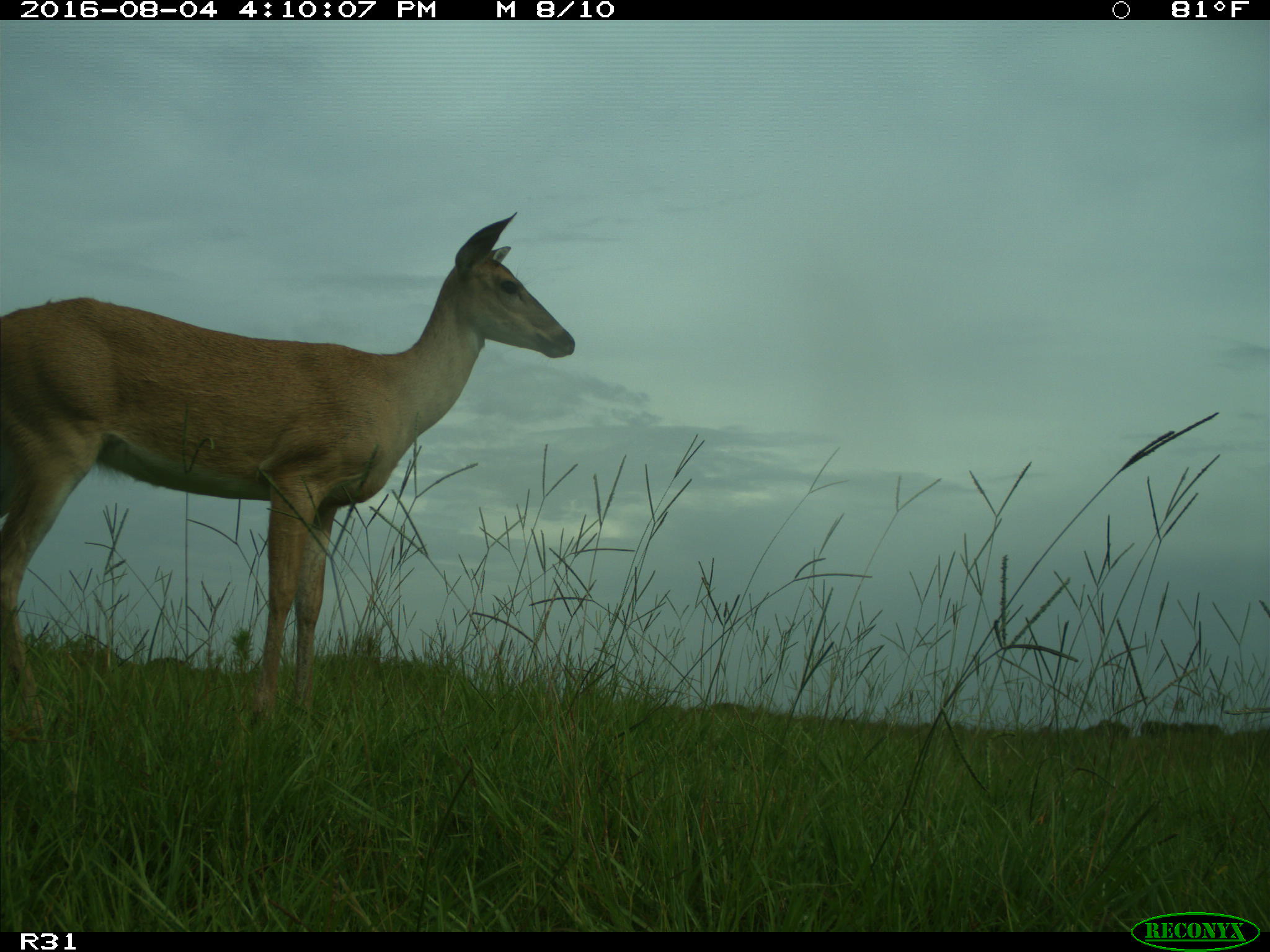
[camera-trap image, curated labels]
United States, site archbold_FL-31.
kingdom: Animalia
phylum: Chordata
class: Mammalia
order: Artiodactyla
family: Cervidae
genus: Odocoileus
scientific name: Odocoileus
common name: deer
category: unidentified deer